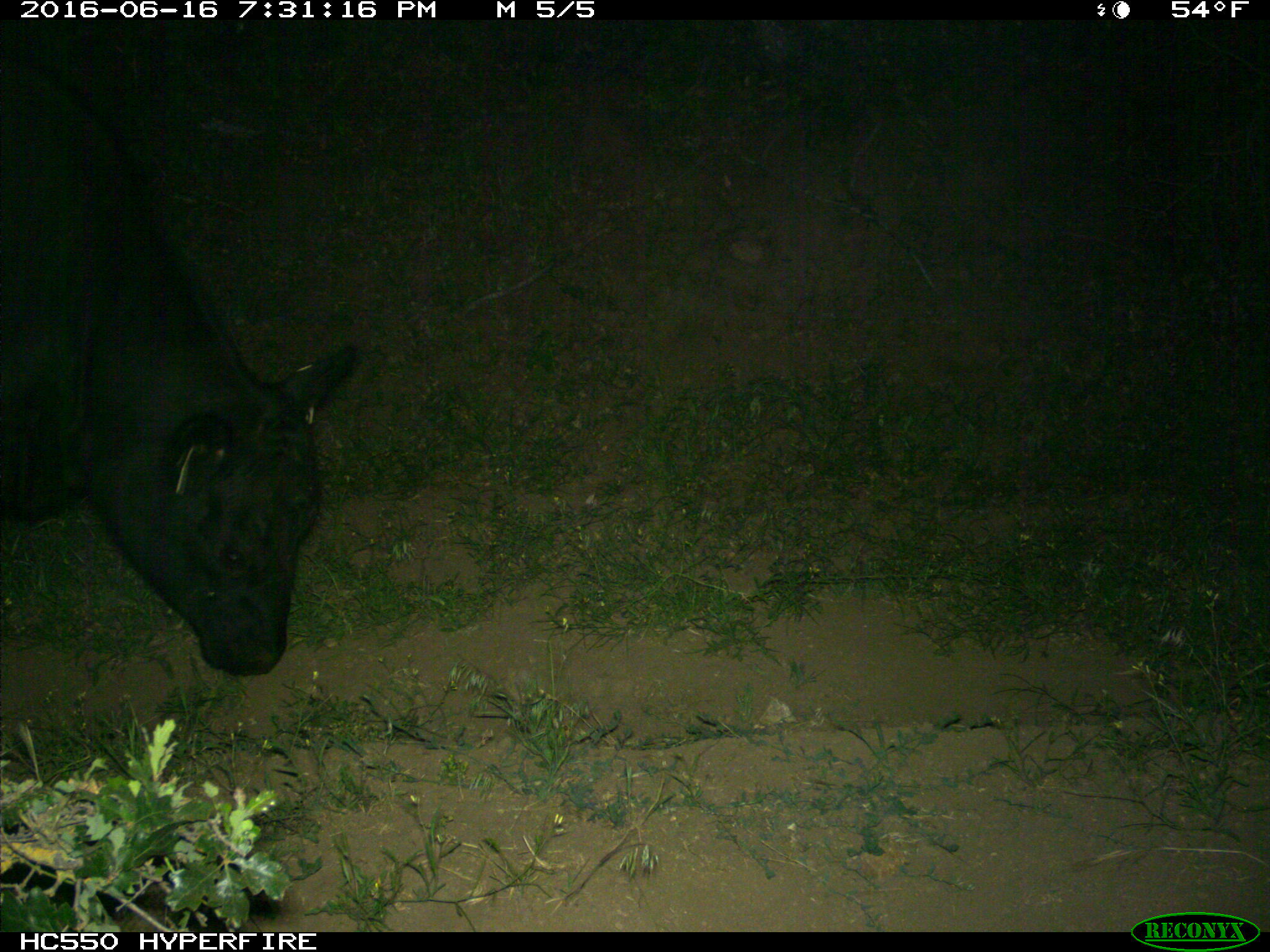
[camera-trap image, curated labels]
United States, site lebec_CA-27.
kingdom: Animalia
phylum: Chordata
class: Mammalia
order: Artiodactyla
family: Bovidae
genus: Bos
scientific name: Bos taurus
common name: domestic cow